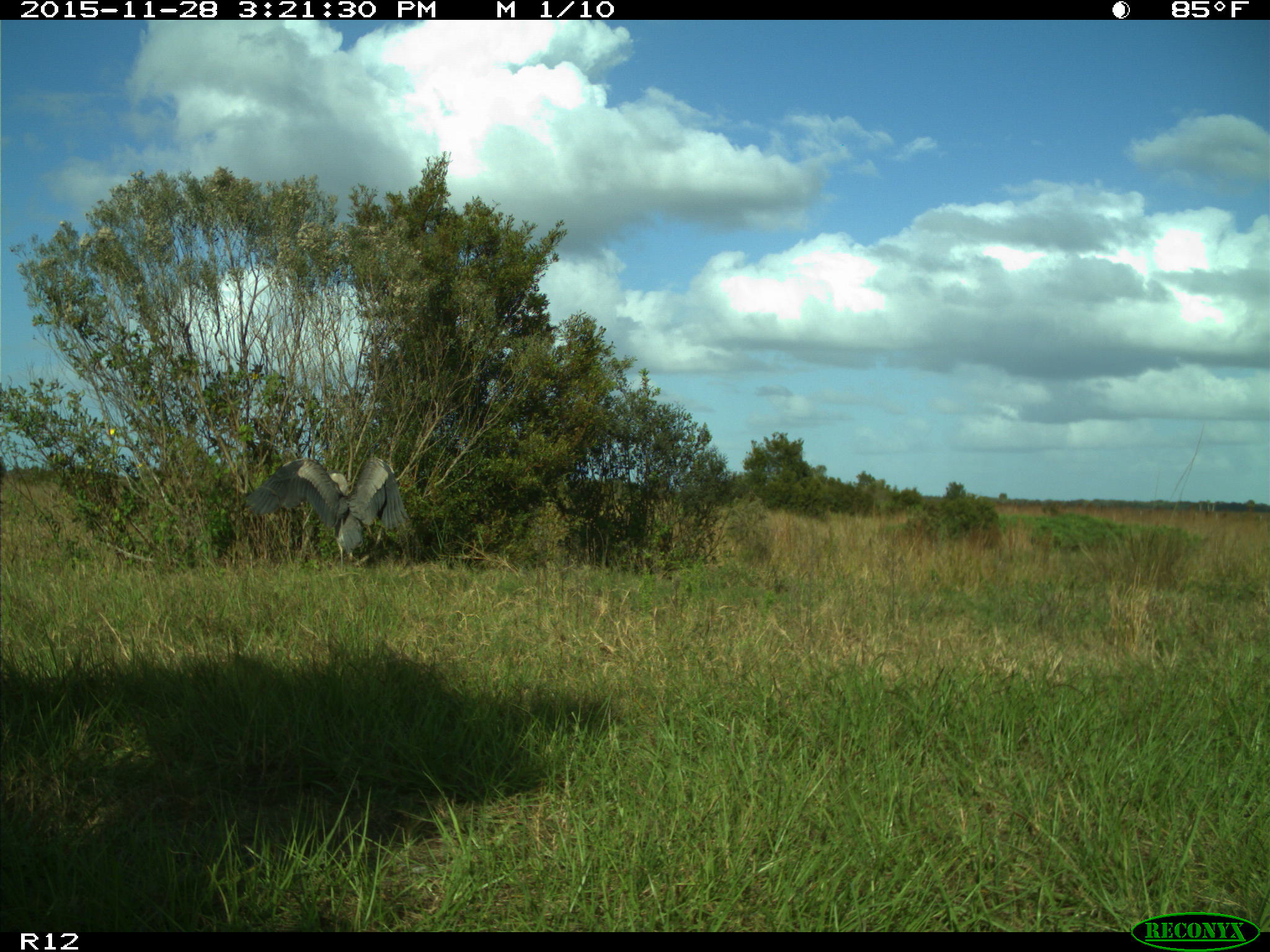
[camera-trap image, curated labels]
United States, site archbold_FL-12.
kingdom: Animalia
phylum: Chordata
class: Aves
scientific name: Aves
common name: birds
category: unidentified bird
Unidentified bird (birds) (Aves).